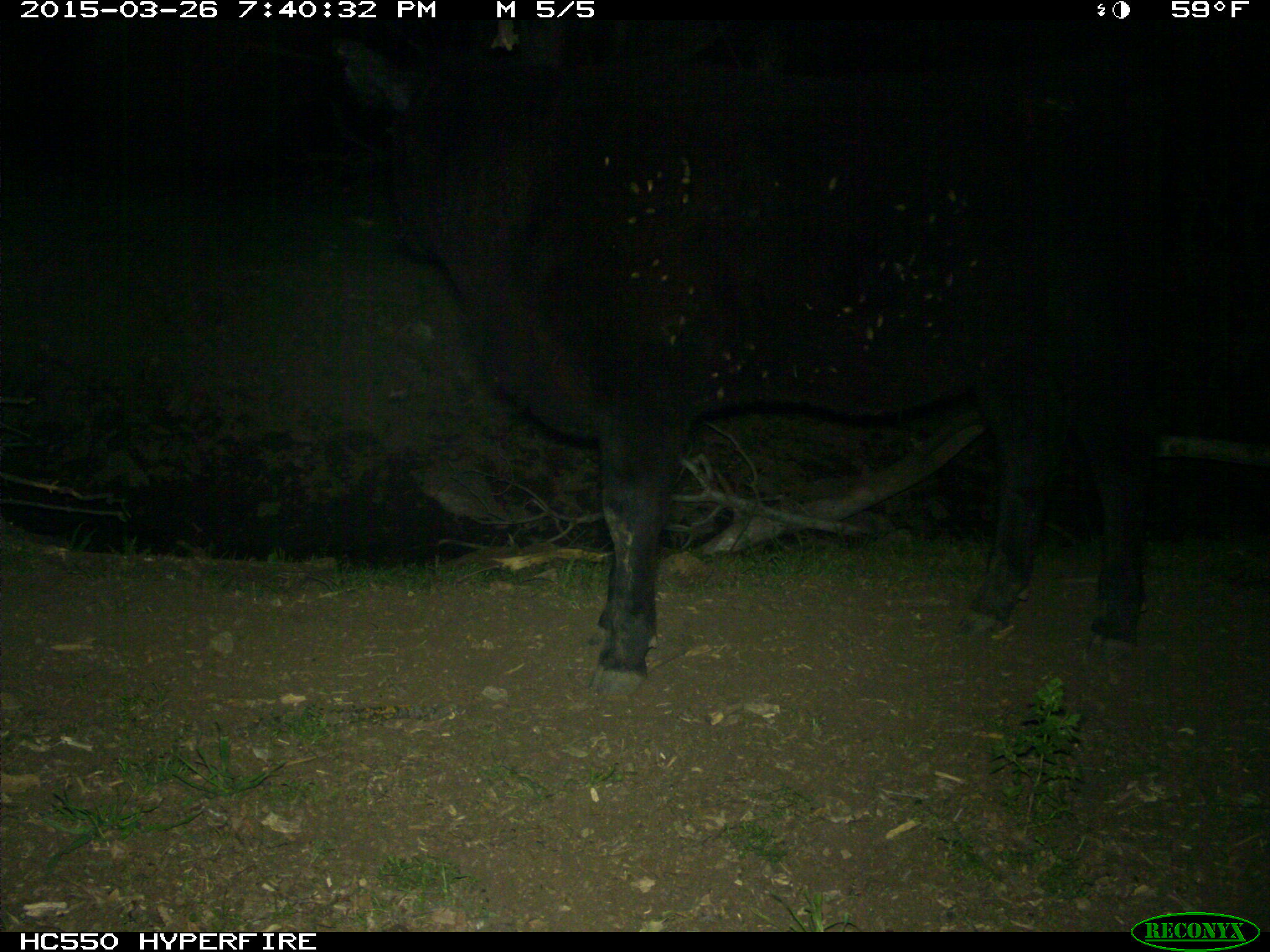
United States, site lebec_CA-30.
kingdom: Animalia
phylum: Chordata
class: Mammalia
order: Artiodactyla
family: Bovidae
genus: Bos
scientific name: Bos taurus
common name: domestic cow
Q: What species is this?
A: Bos taurus (domestic cow).